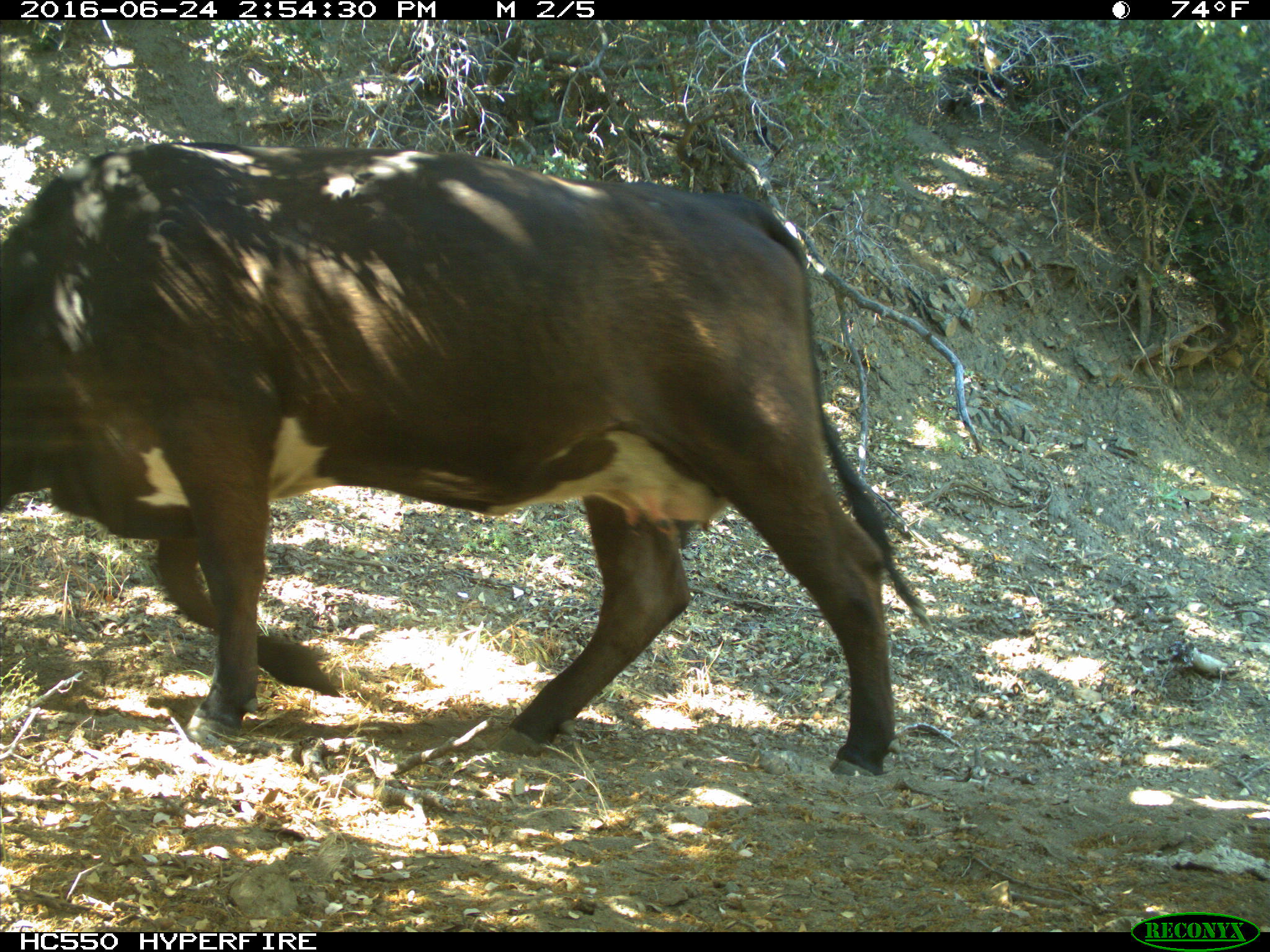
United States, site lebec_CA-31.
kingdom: Animalia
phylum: Chordata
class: Mammalia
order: Artiodactyla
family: Bovidae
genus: Bos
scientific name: Bos taurus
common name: domestic cow